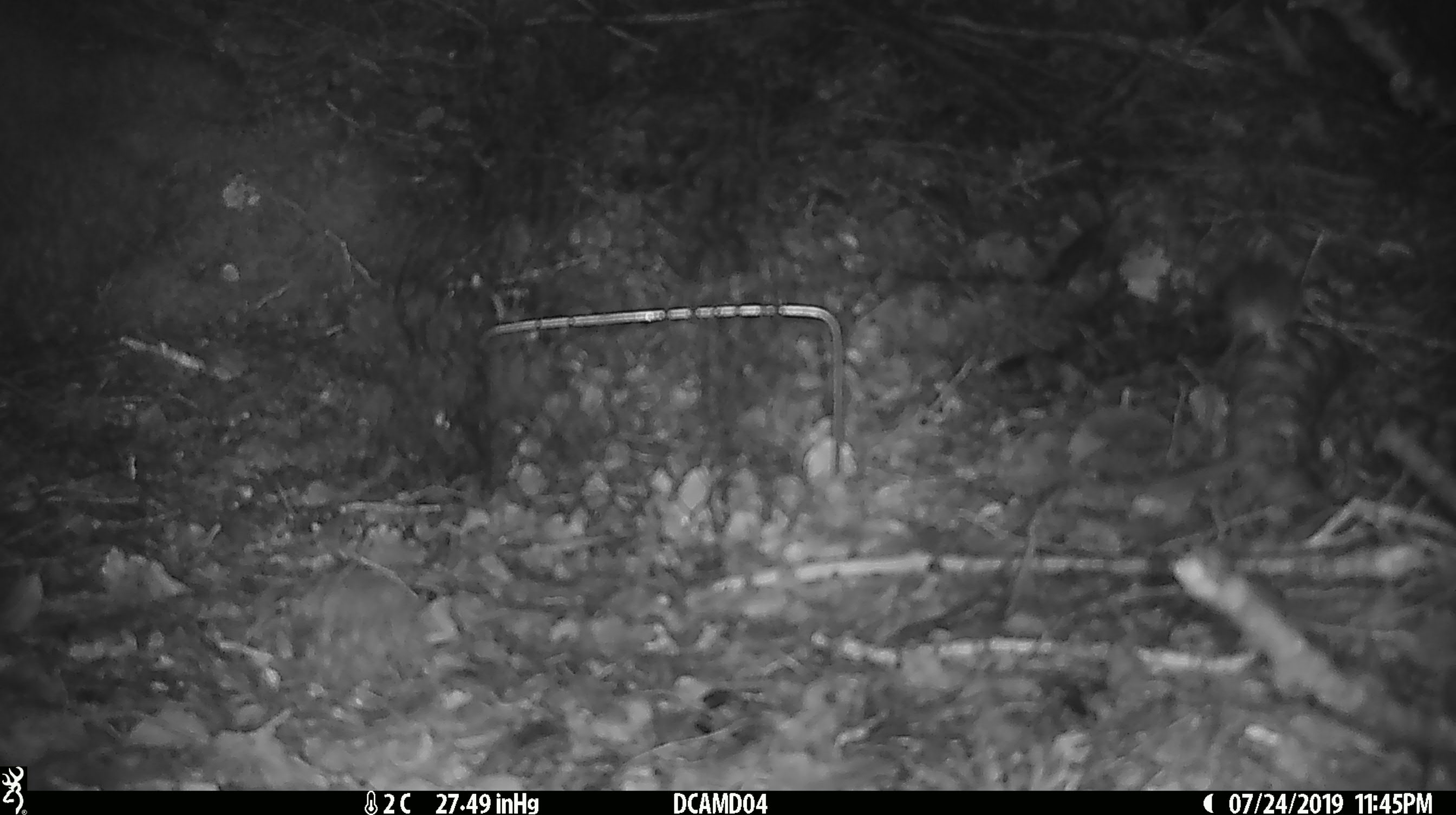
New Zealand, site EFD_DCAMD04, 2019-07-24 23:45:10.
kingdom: Animalia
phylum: Chordata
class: Mammalia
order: Rodentia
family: Muridae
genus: Mus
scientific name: Mus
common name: mouse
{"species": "mouse (Mus)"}